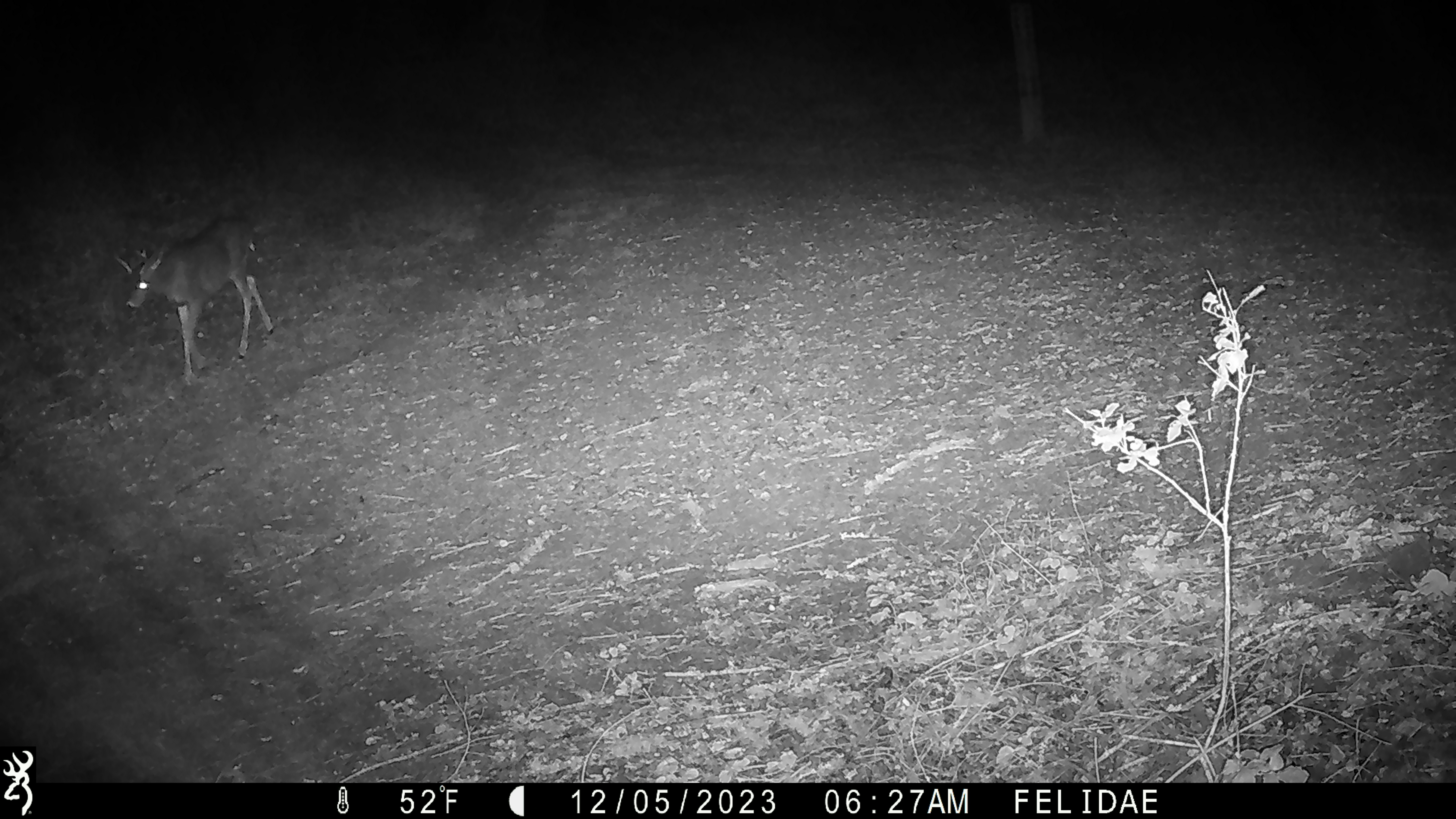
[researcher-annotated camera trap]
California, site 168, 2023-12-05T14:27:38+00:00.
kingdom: Animalia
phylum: Chordata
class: Mammalia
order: Artiodactyla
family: Cervidae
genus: Odocoileus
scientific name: Odocoileus hemionus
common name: mule deer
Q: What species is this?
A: Mule deer (Odocoileus hemionus).